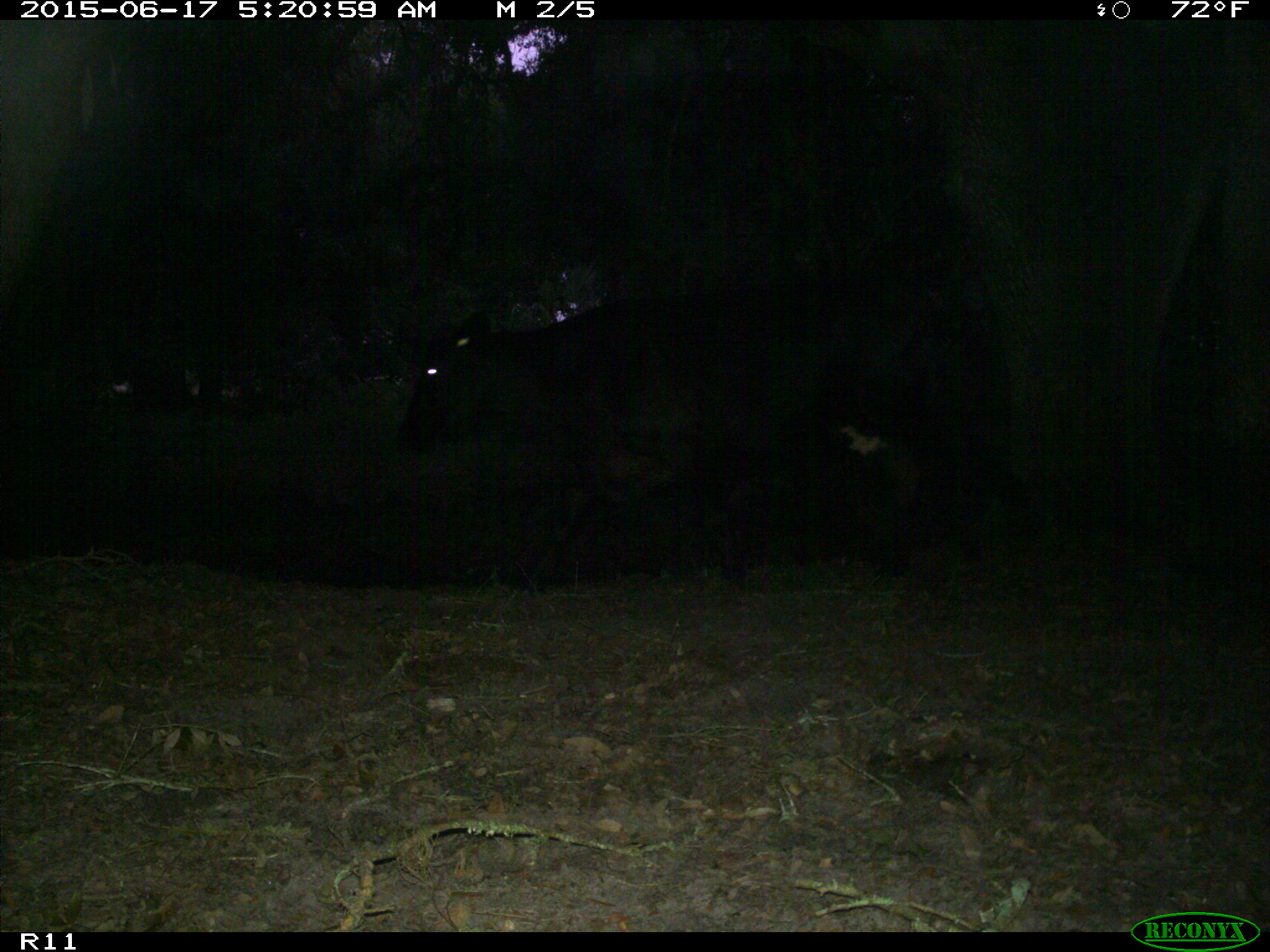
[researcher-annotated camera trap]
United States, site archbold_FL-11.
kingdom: Animalia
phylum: Chordata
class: Mammalia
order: Artiodactyla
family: Bovidae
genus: Bos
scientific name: Bos taurus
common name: domestic cow